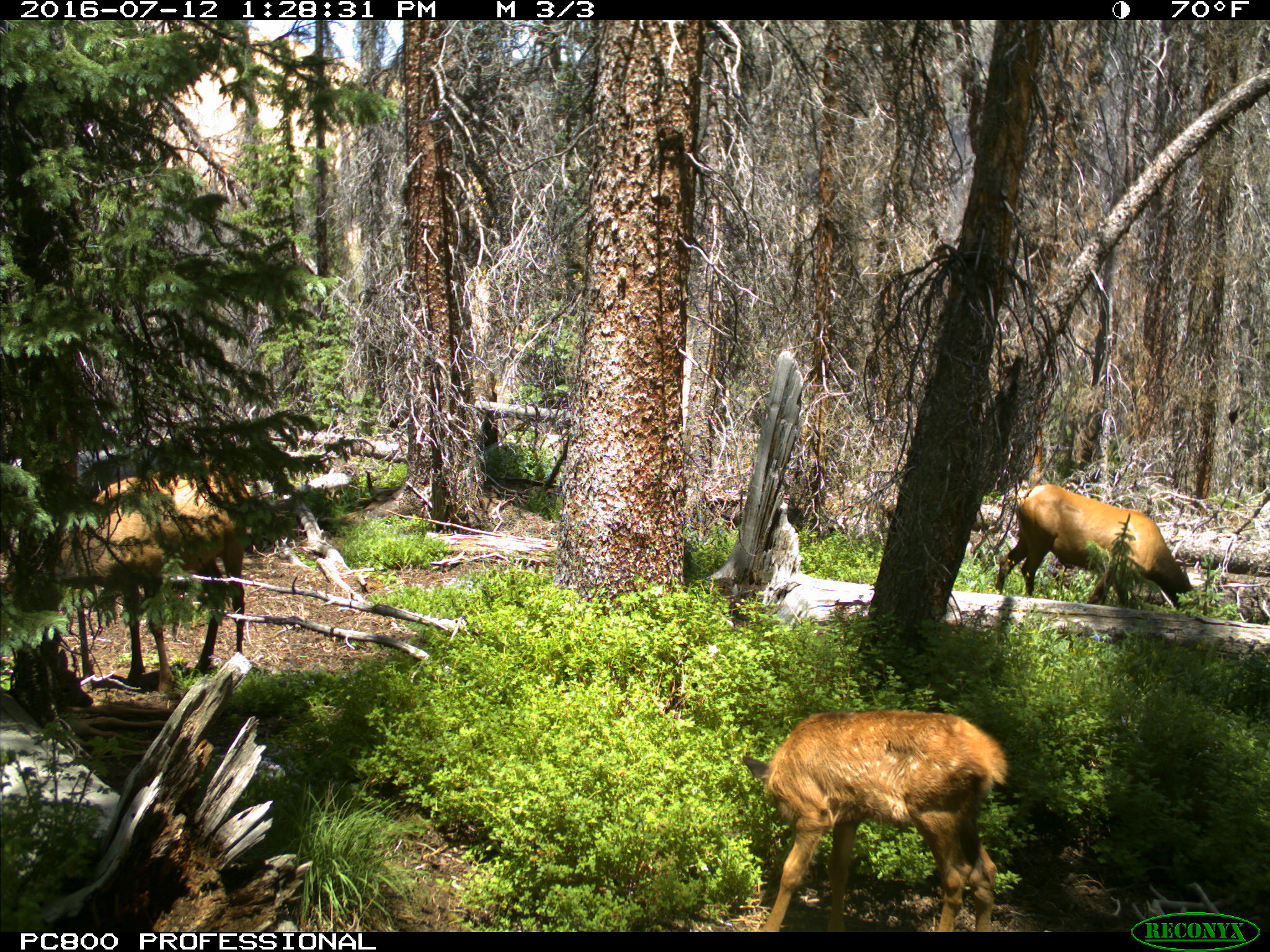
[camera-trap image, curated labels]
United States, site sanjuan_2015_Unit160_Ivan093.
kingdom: Animalia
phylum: Chordata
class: Mammalia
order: Artiodactyla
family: Cervidae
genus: Cervus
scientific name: Cervus elaphus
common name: red deer